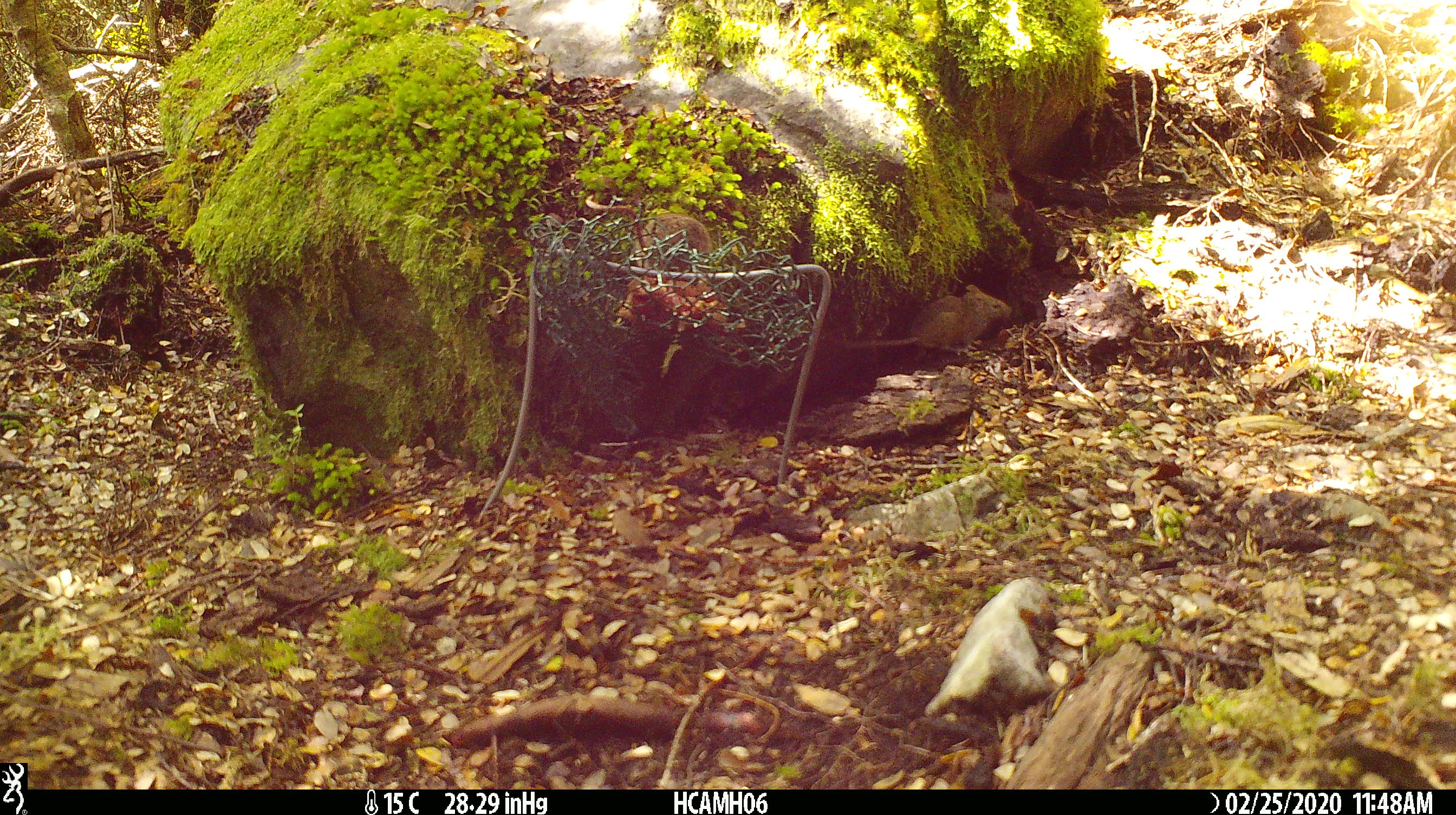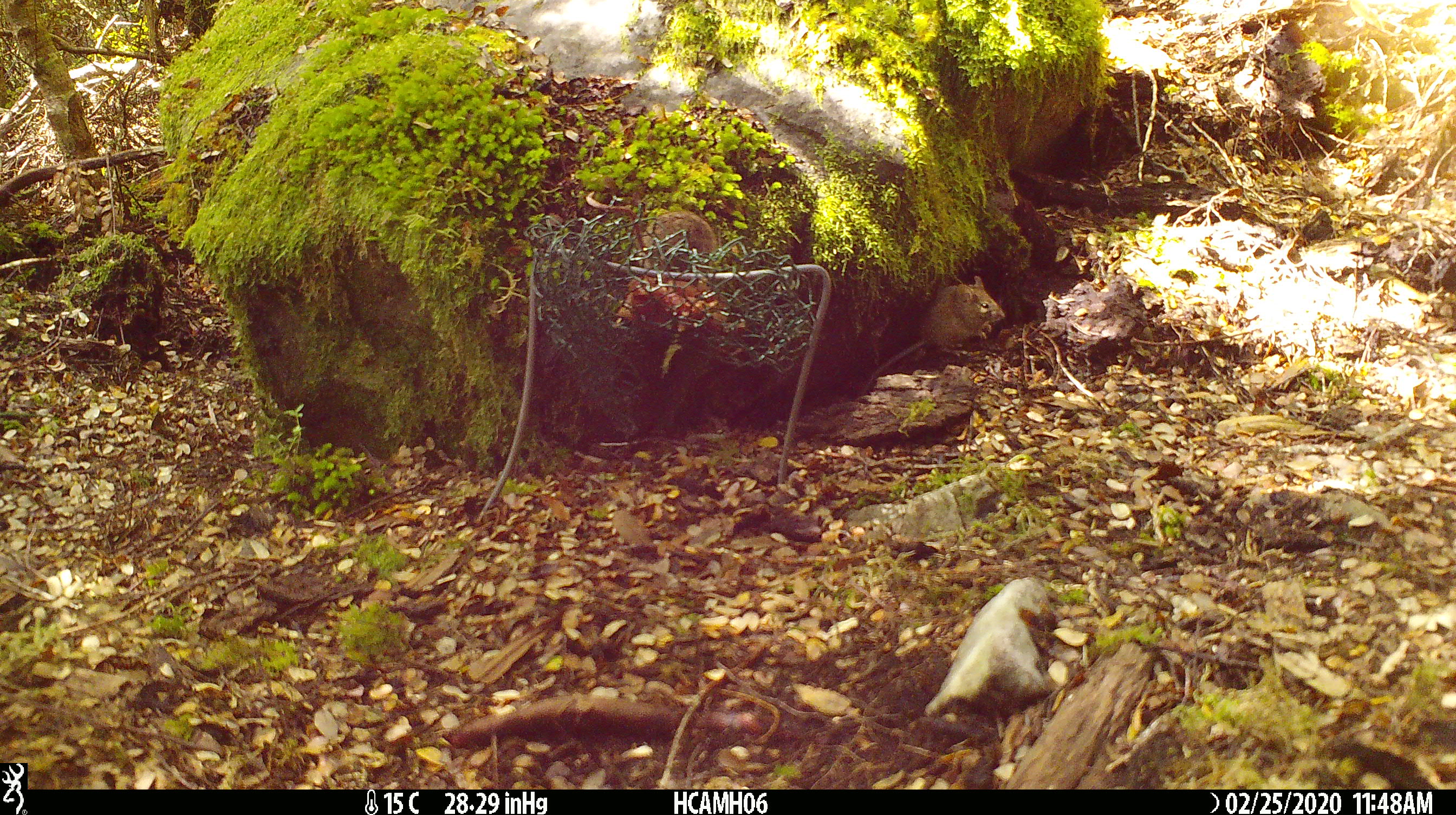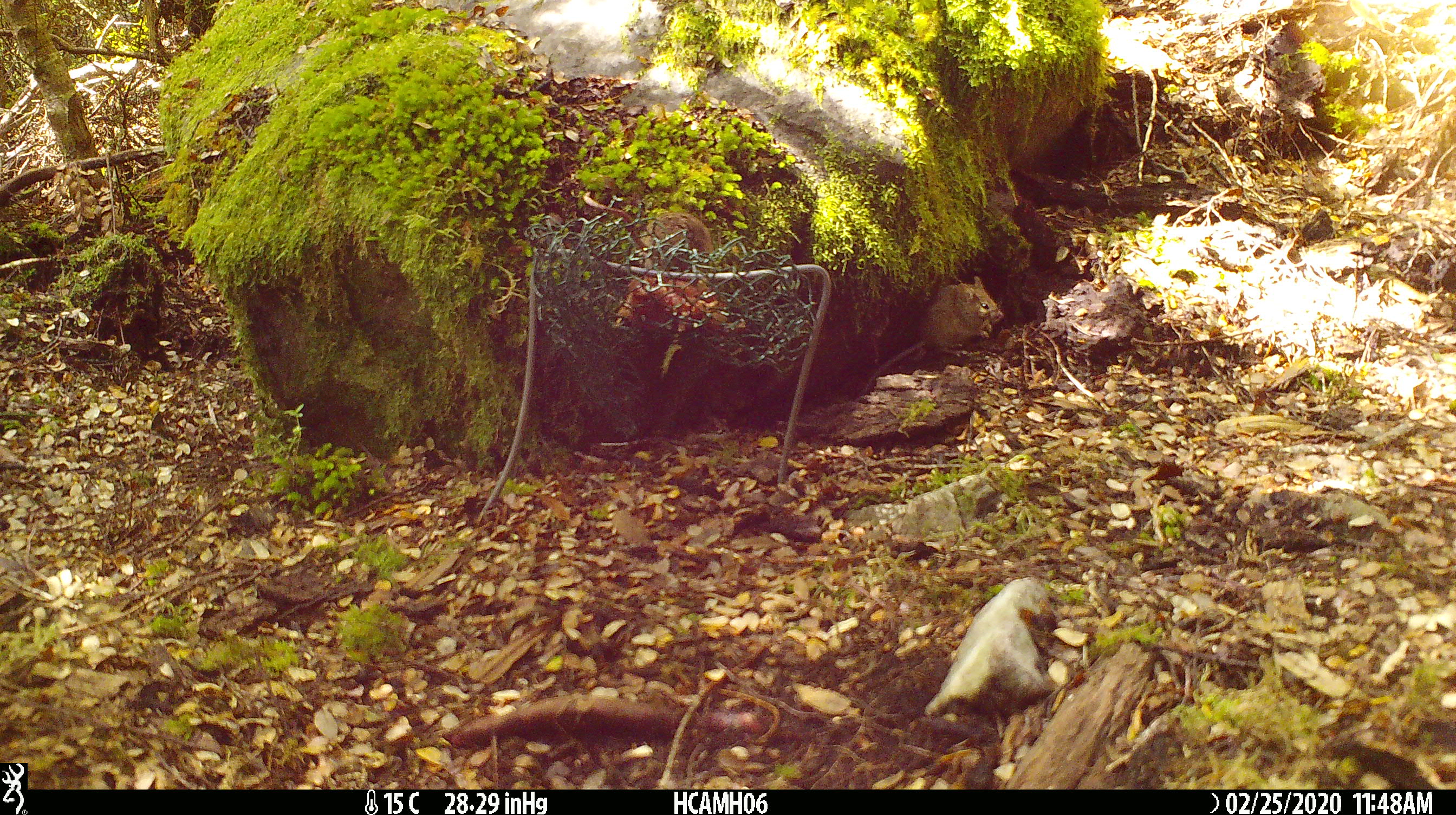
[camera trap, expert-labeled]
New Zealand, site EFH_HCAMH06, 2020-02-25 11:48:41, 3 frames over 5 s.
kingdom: Animalia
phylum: Chordata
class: Mammalia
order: Rodentia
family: Muridae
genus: Mus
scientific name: Mus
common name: mouse